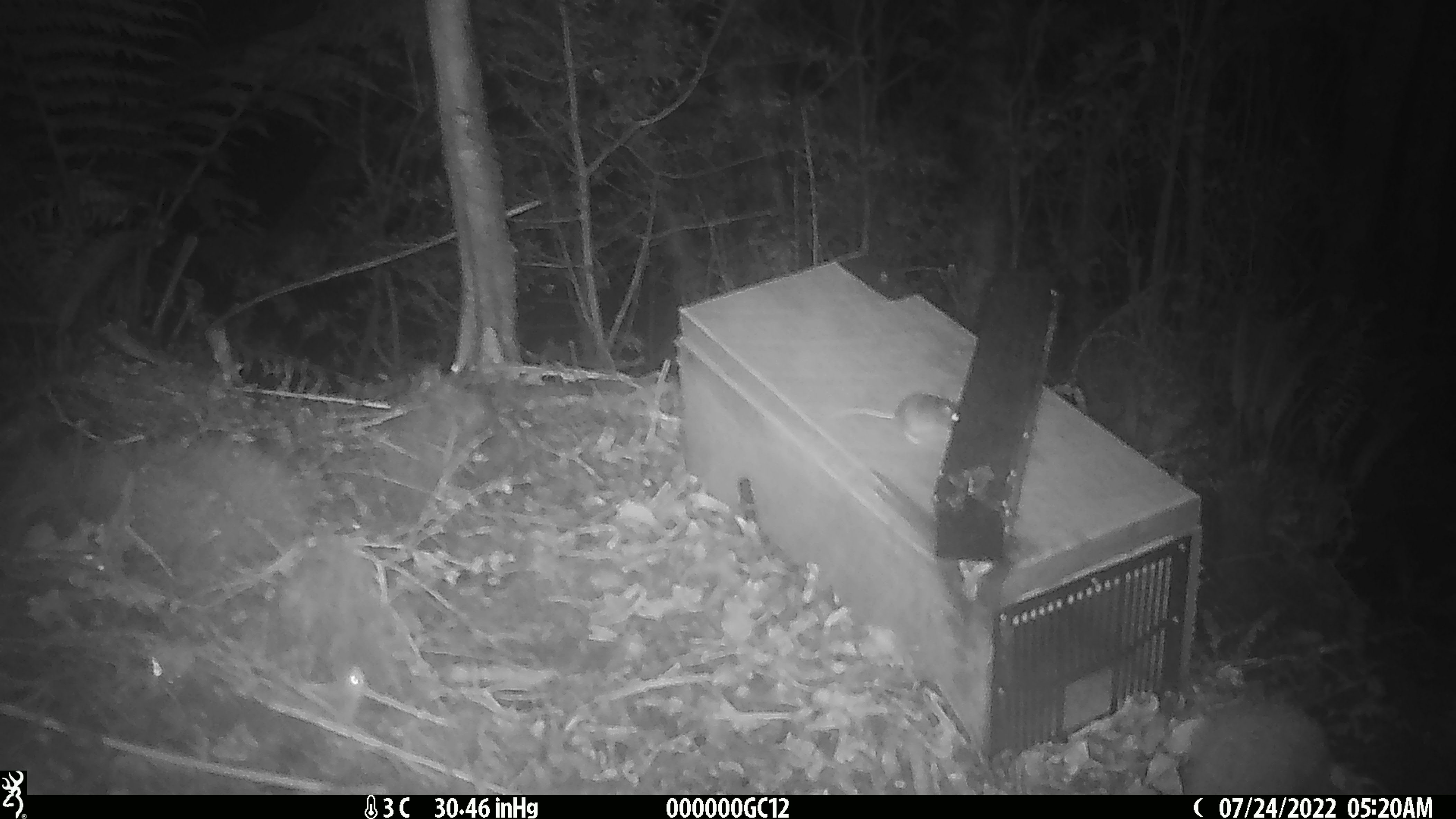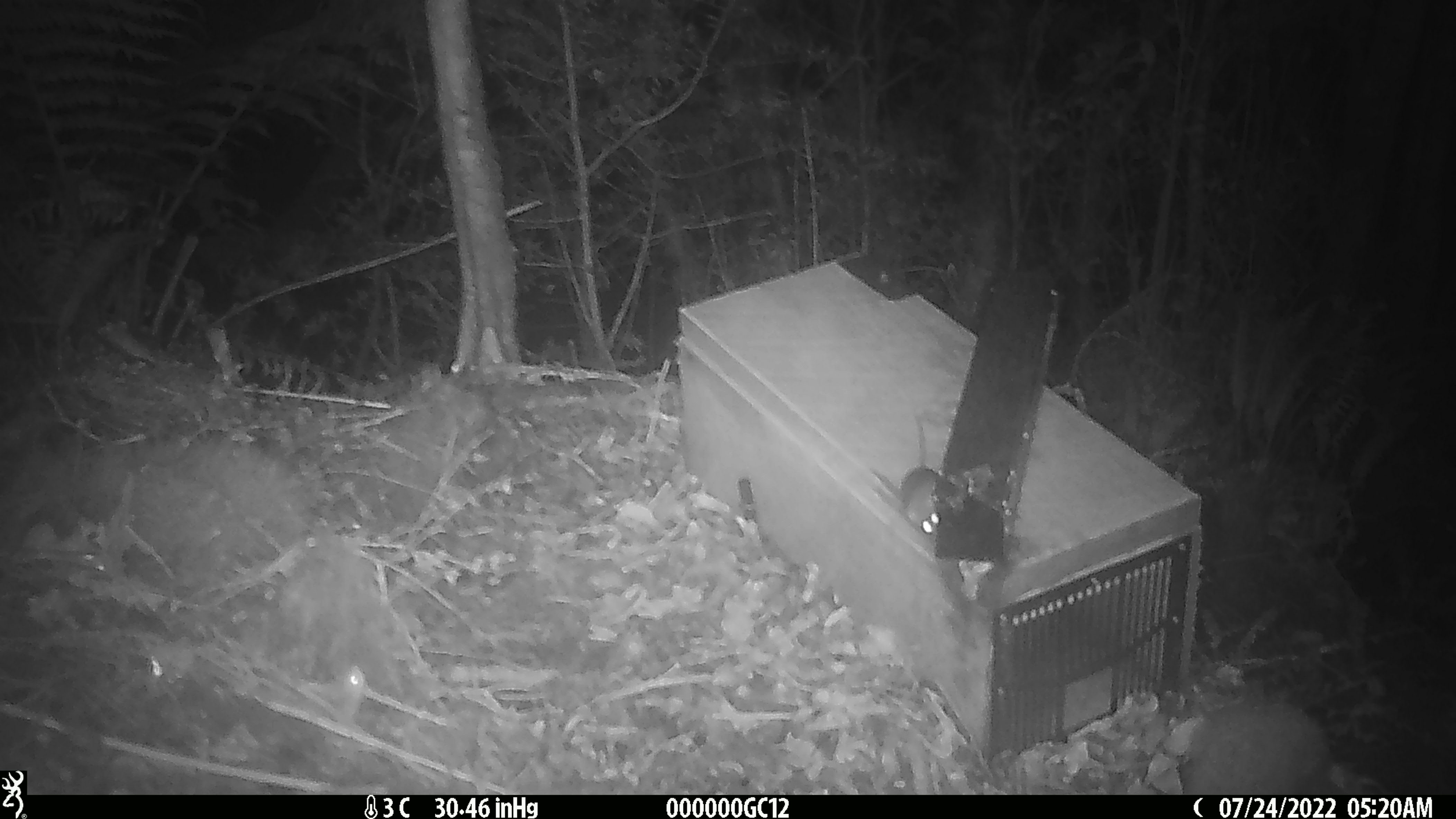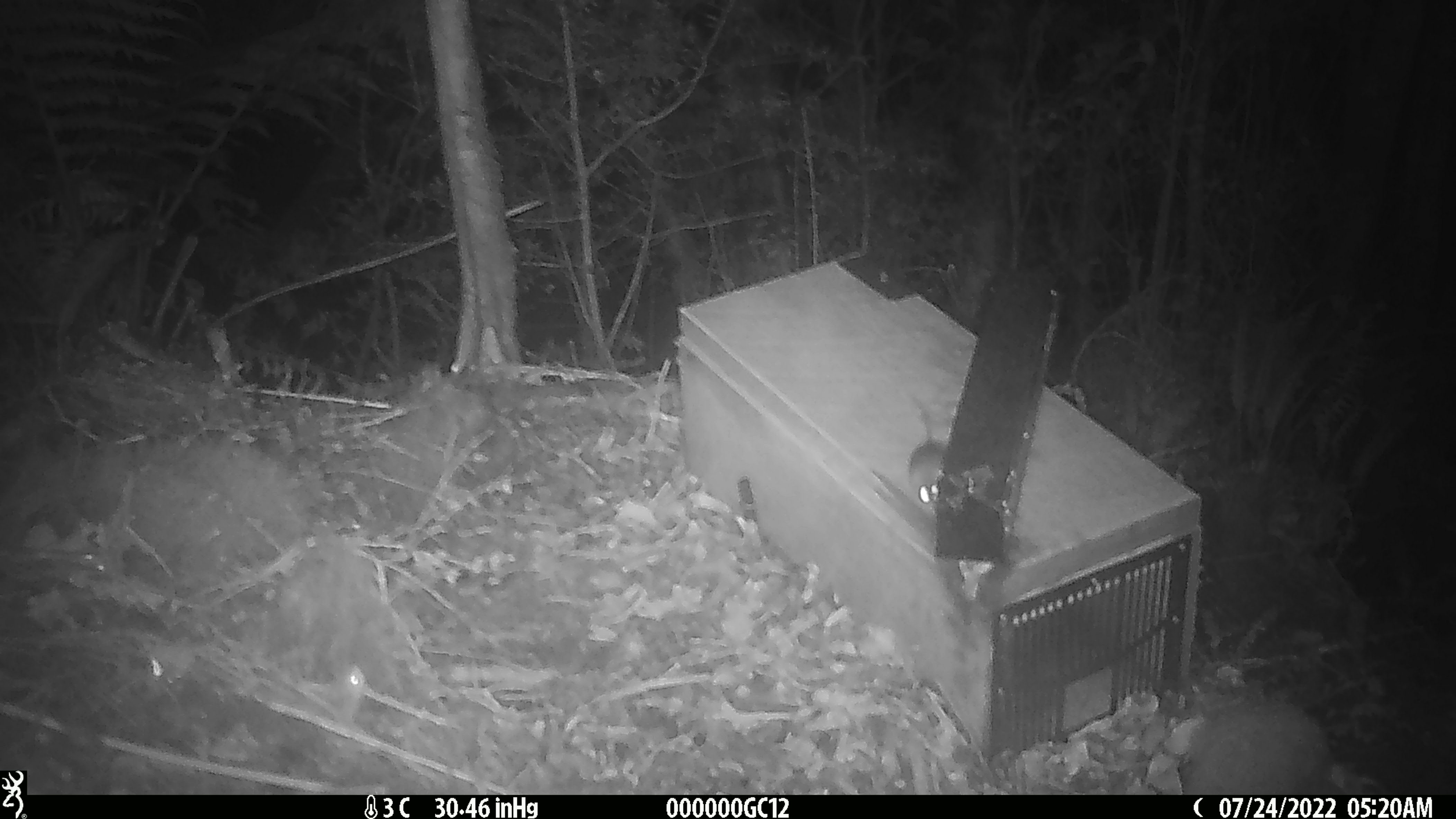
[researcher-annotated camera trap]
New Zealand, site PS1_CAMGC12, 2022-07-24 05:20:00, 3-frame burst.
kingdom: Animalia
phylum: Chordata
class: Mammalia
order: Rodentia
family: Muridae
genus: Mus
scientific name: Mus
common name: mouse